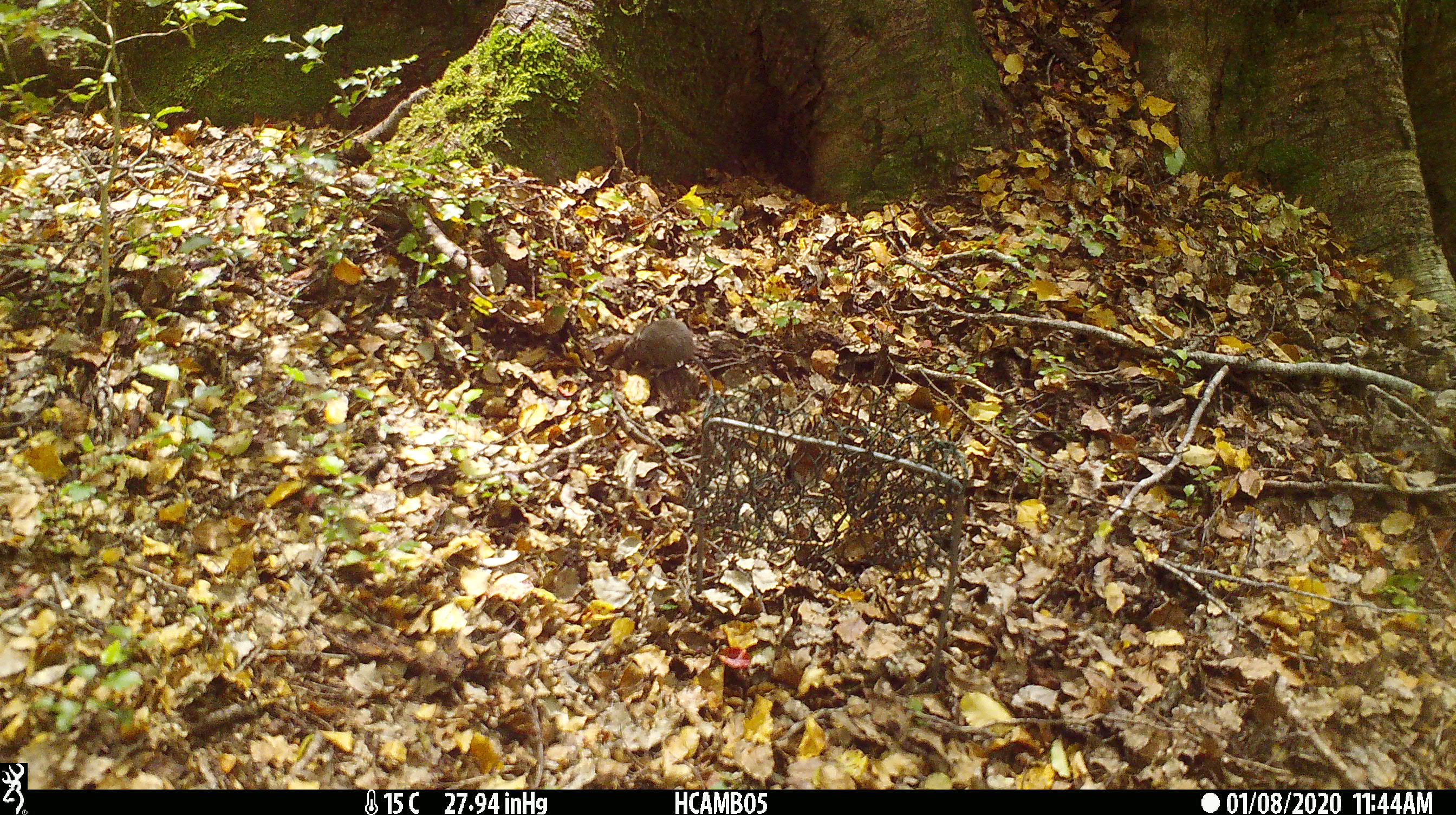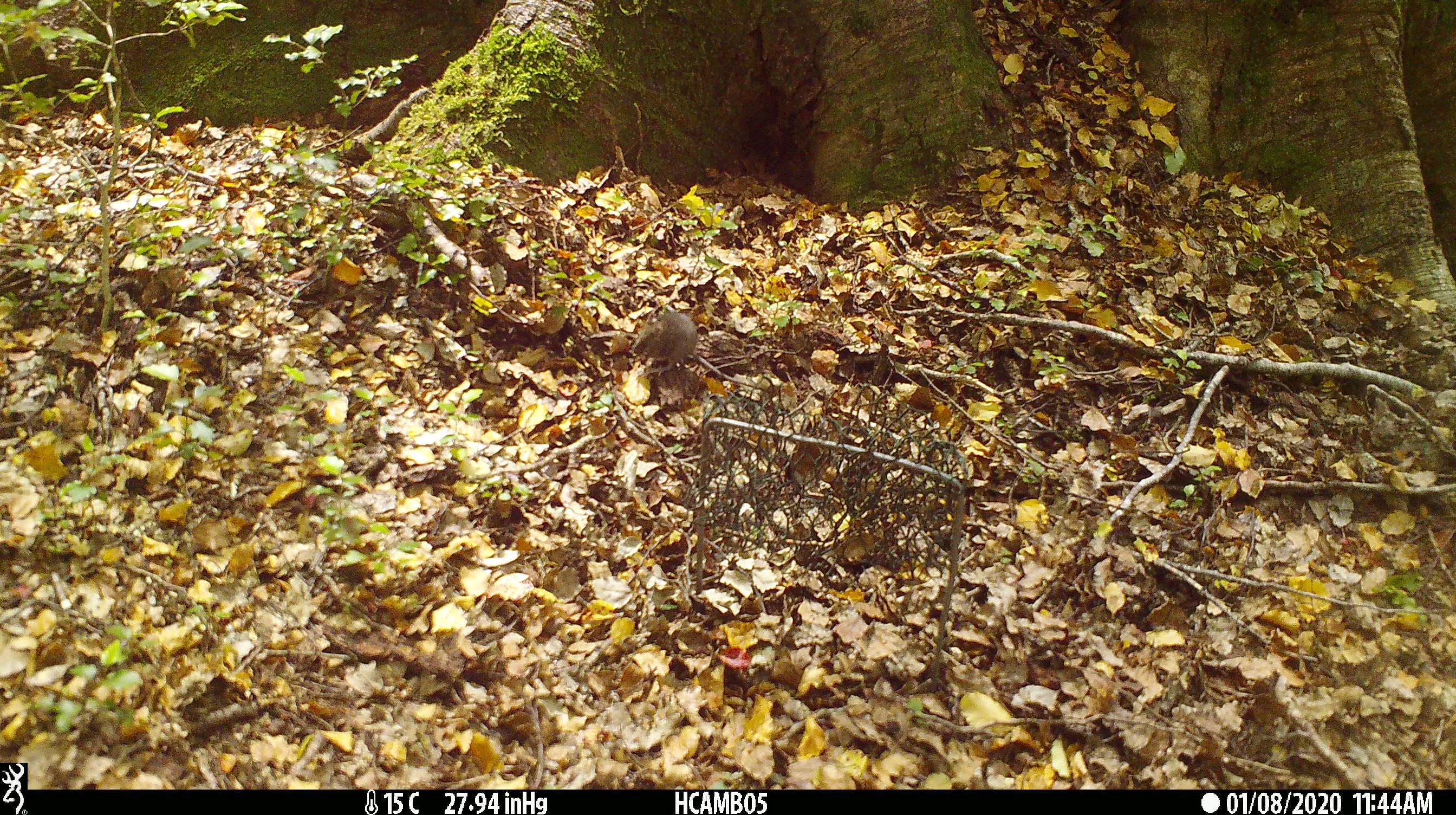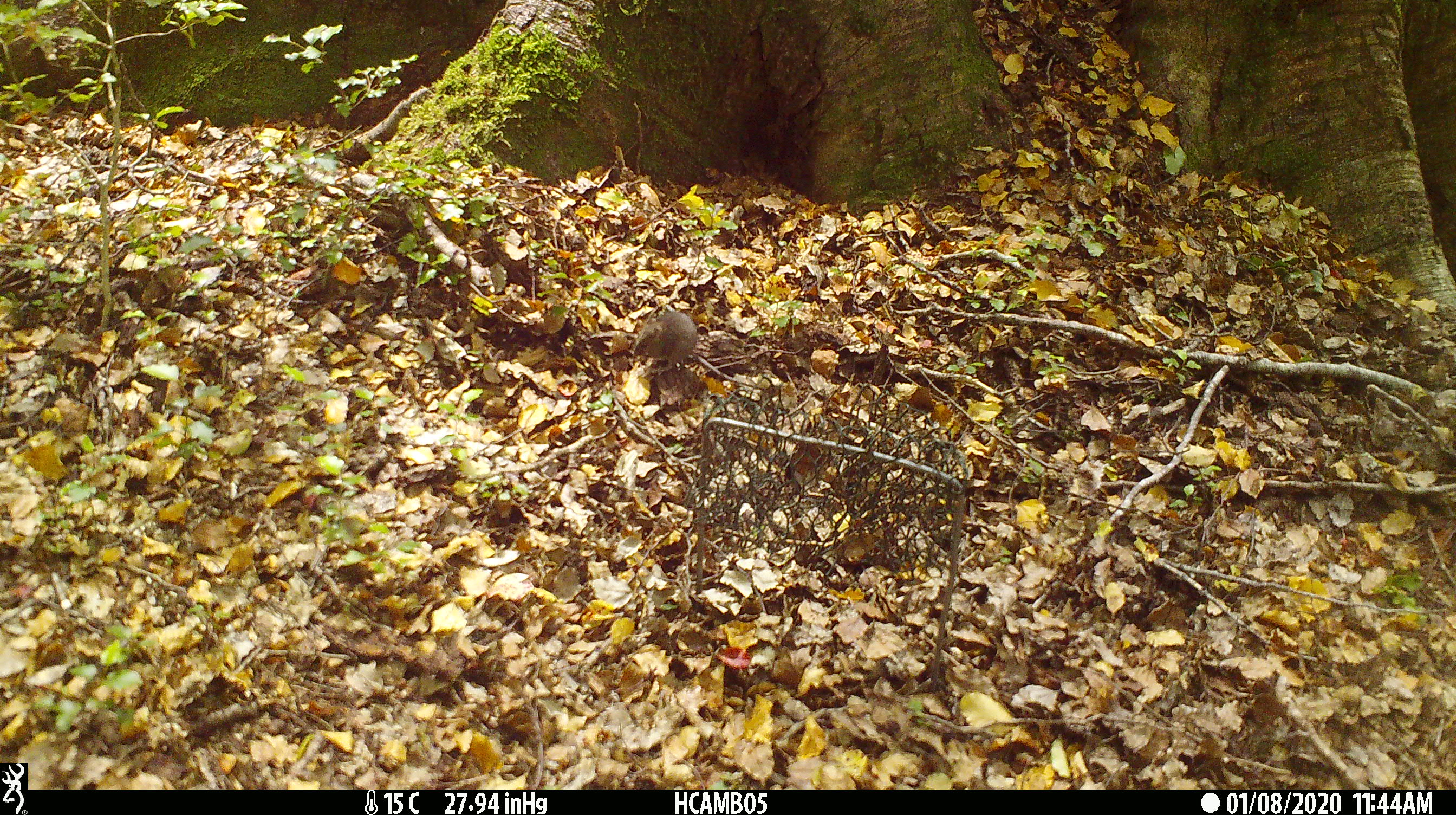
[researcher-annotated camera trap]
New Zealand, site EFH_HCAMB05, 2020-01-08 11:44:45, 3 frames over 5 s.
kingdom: Animalia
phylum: Chordata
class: Mammalia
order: Rodentia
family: Muridae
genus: Mus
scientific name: Mus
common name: mouse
Mouse (Mus).